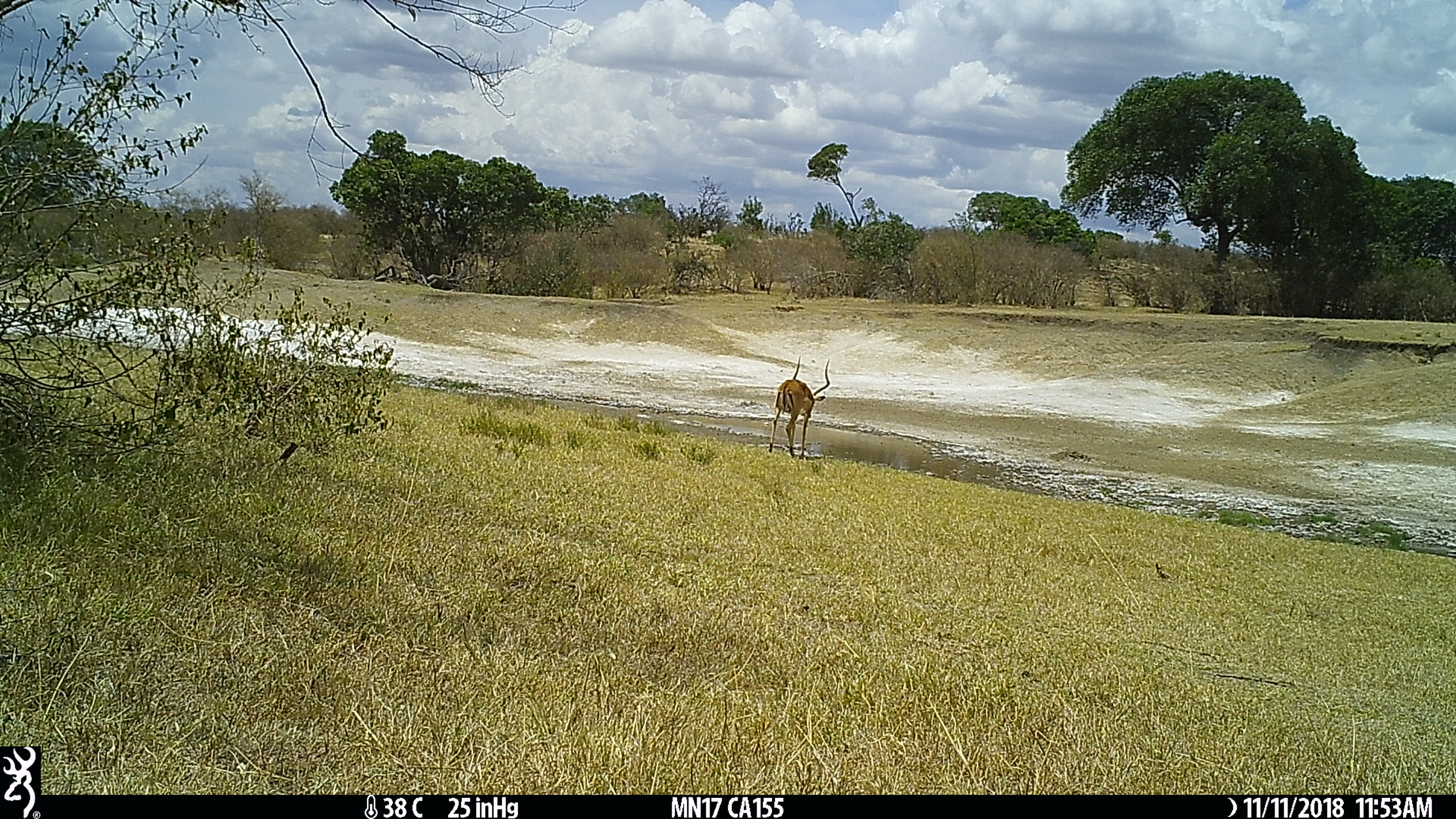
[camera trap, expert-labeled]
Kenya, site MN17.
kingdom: Animalia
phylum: Chordata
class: Mammalia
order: Artiodactyla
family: Bovidae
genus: Aepyceros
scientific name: Aepyceros melampus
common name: impala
Impala (Aepyceros melampus).